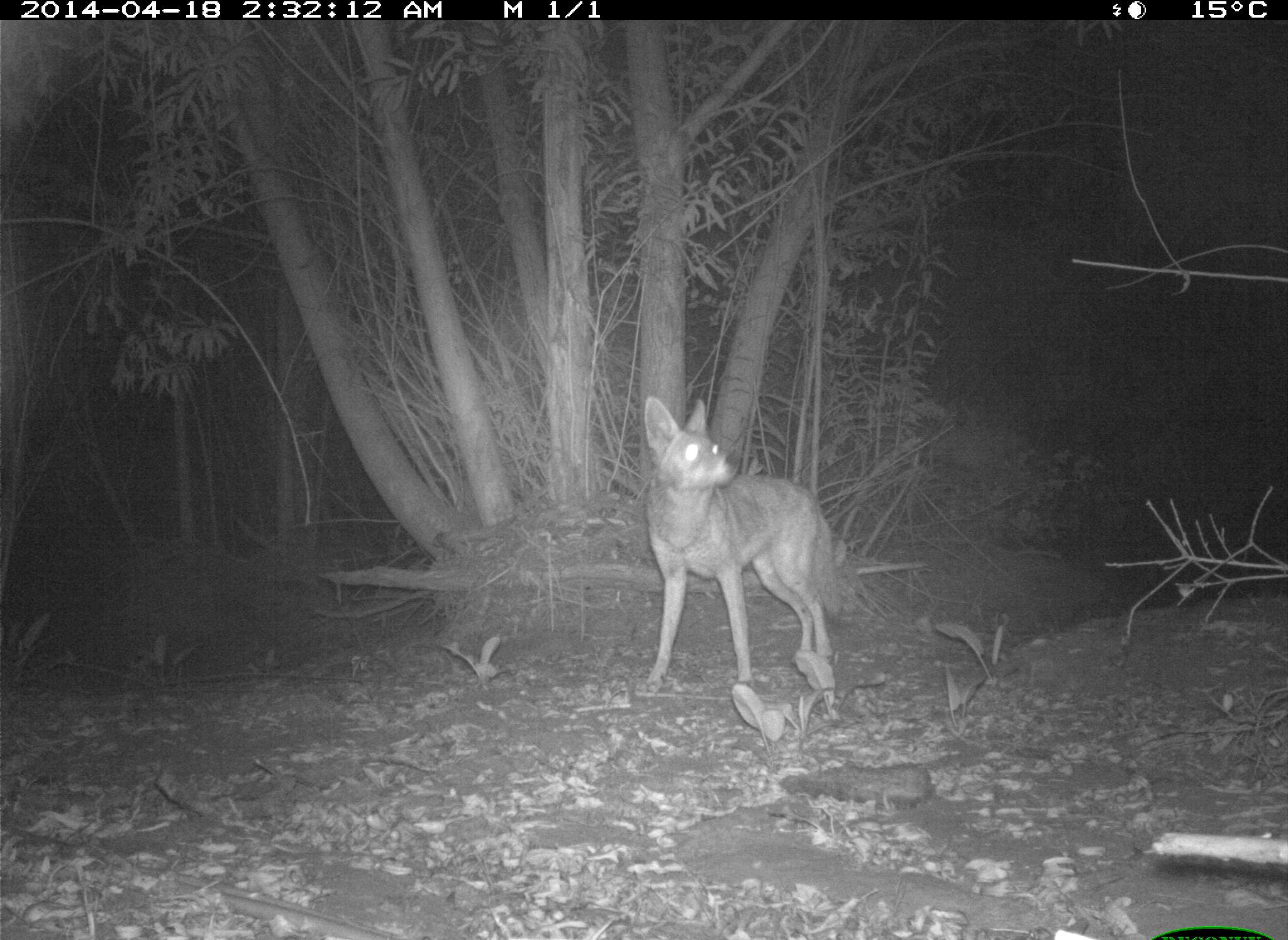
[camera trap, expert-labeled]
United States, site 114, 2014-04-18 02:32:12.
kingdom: Animalia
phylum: Chordata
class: Mammalia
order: Carnivora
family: Canidae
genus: Canis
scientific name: Canis latrans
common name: coyote